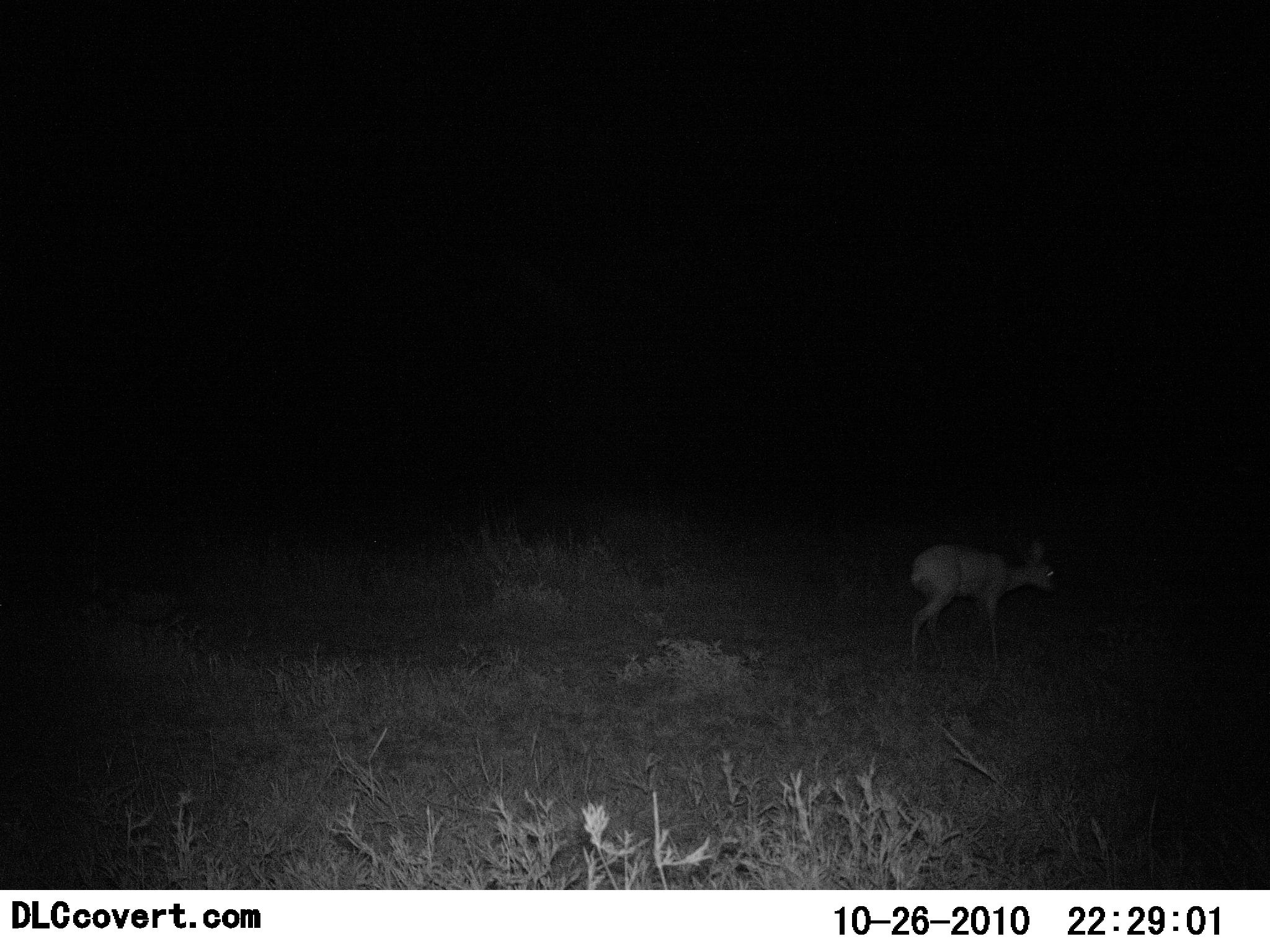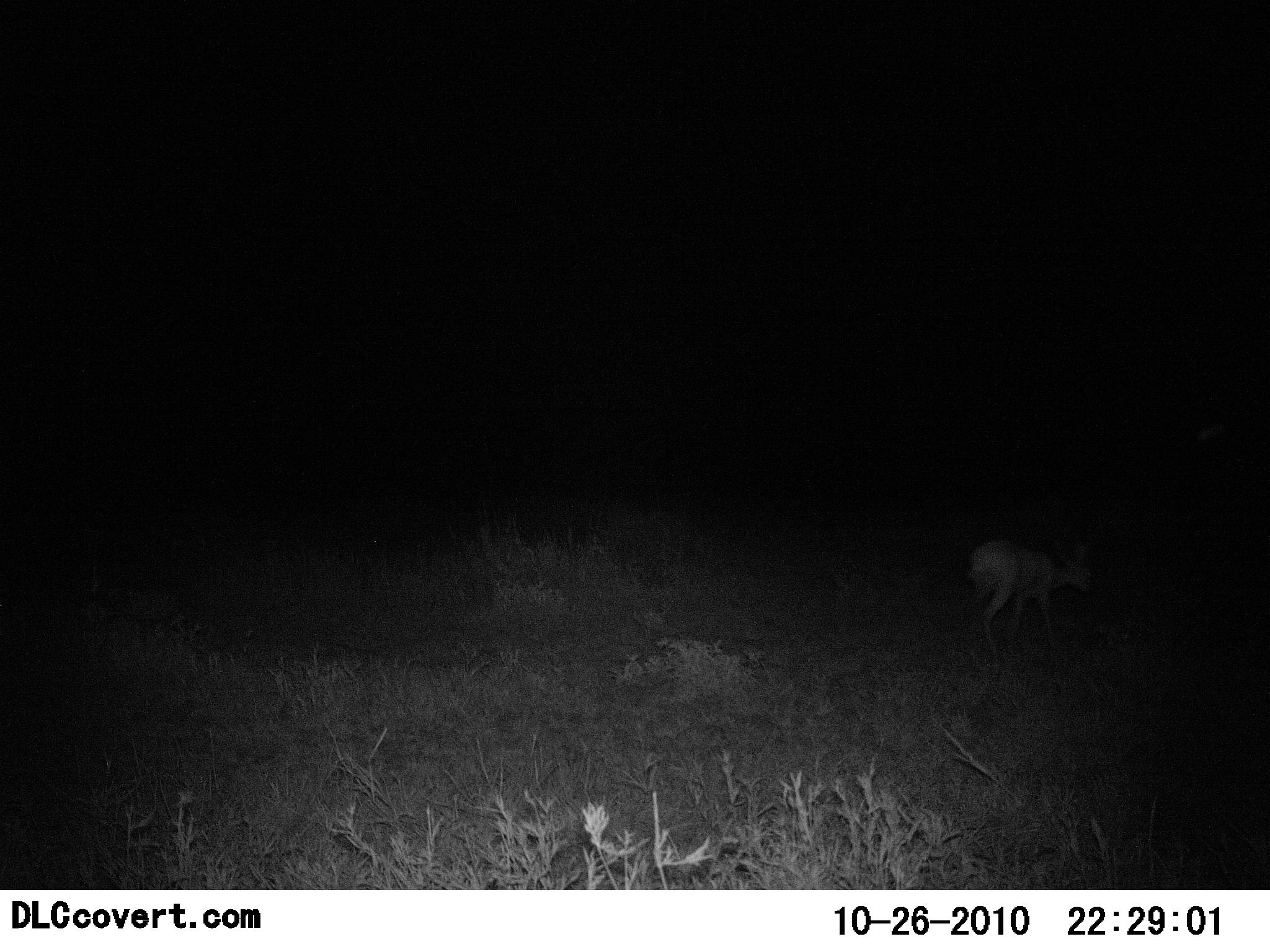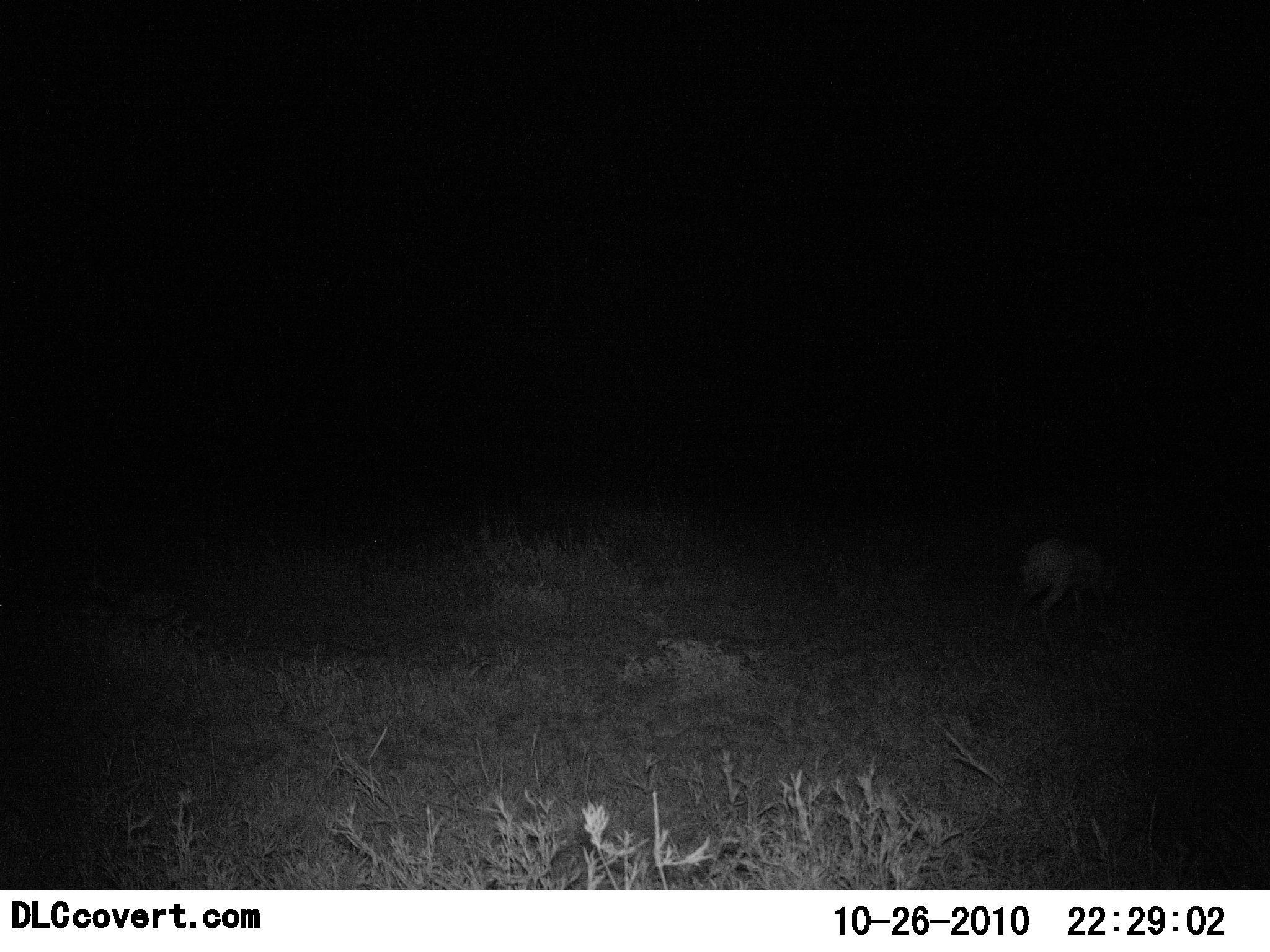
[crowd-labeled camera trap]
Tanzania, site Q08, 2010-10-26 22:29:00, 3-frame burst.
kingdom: Animalia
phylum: Chordata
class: Mammalia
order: Artiodactyla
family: Bovidae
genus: Madoqua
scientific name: Madoqua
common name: dikdik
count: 1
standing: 8%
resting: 0%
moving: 92%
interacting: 0%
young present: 0%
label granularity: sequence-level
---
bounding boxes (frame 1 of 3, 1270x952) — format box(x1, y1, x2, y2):
animal: box(907, 540, 1056, 674)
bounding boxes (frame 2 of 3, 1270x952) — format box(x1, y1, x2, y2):
animal: box(963, 535, 1091, 666)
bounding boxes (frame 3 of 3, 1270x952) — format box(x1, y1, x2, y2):
animal: box(1007, 535, 1131, 649)